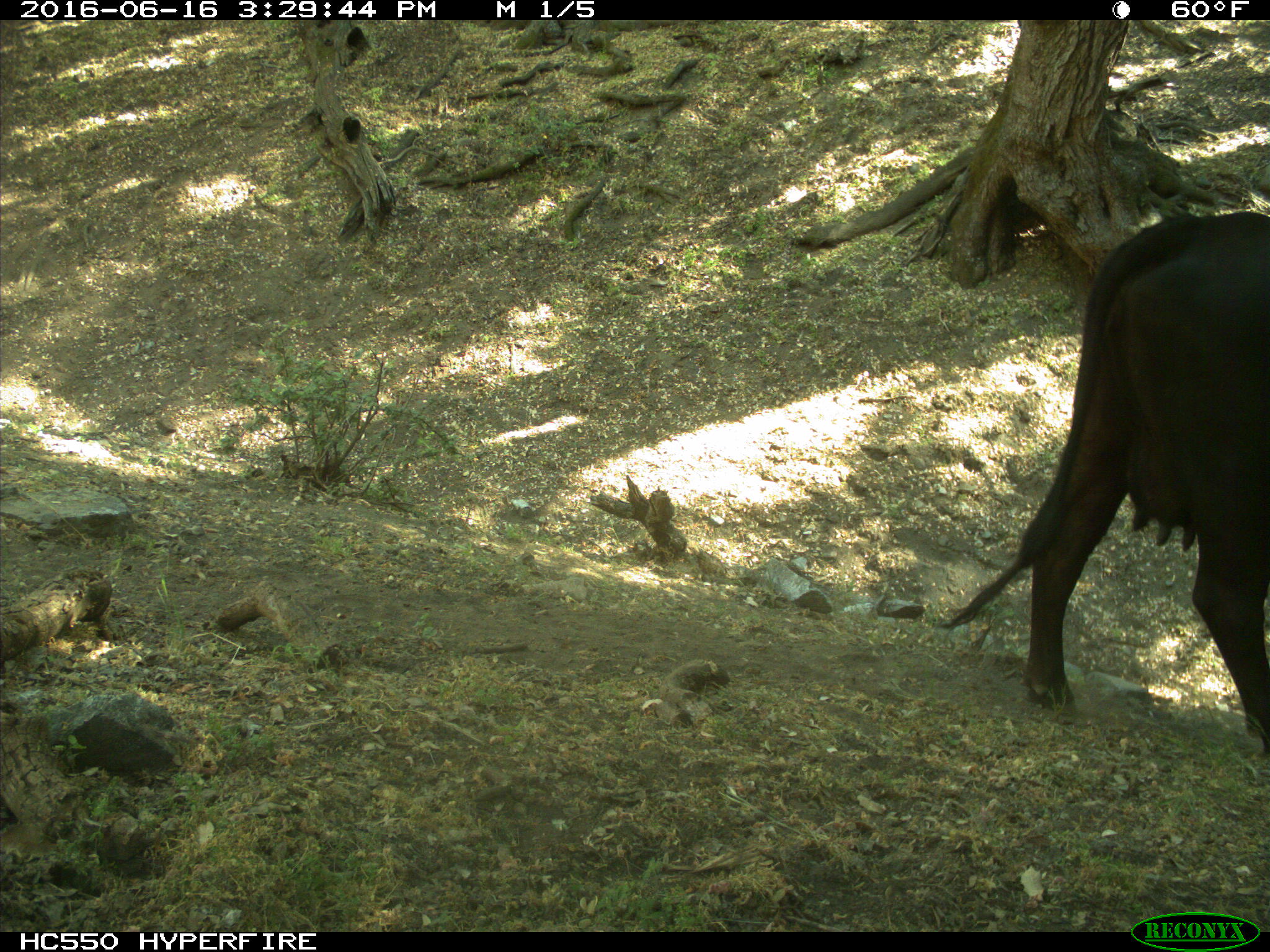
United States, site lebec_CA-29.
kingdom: Animalia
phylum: Chordata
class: Mammalia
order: Artiodactyla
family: Bovidae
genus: Bos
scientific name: Bos taurus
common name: domestic cow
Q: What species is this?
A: Bos taurus (domestic cow).